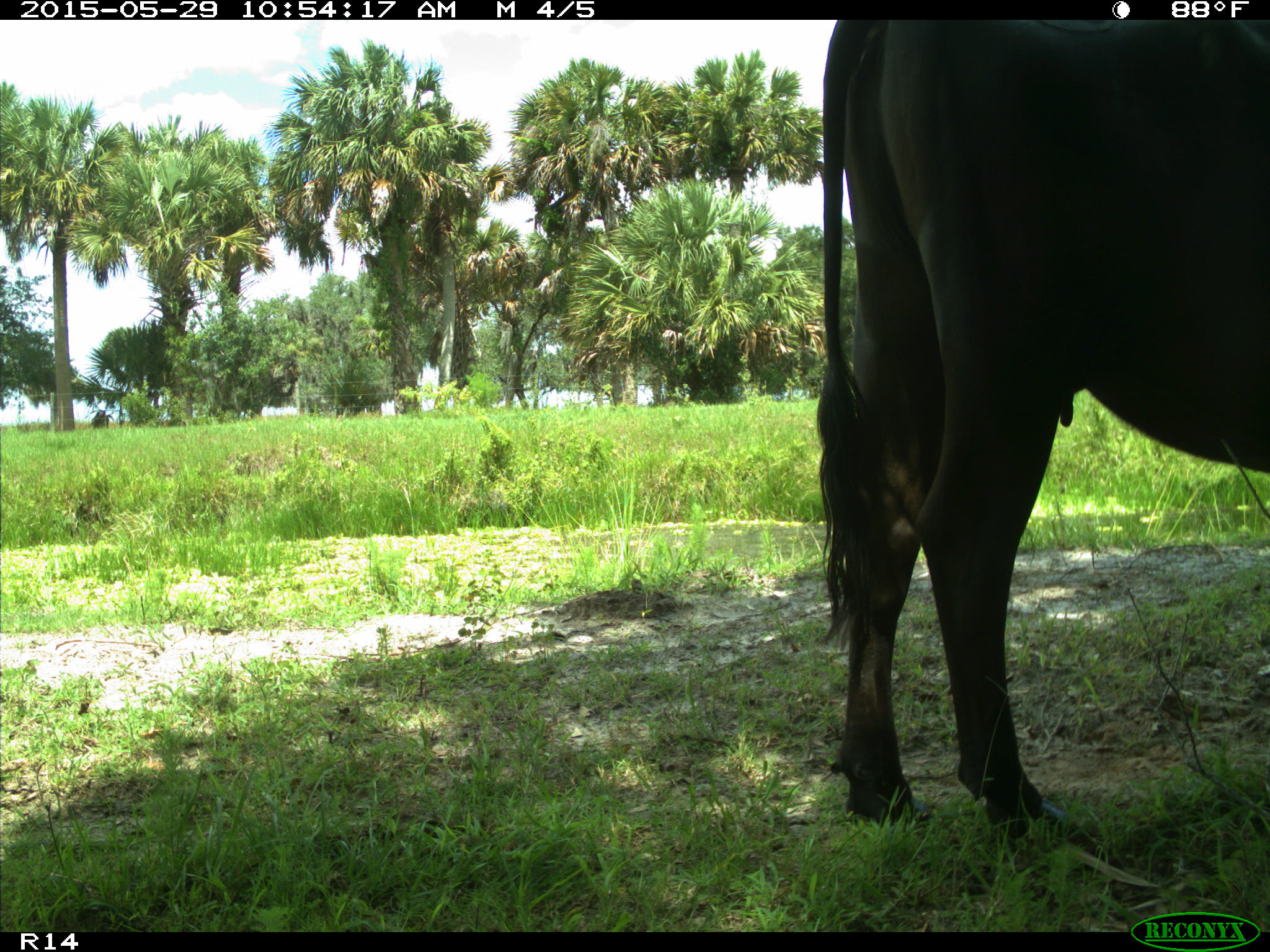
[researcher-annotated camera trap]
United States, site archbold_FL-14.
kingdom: Animalia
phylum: Chordata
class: Mammalia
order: Artiodactyla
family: Bovidae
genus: Bos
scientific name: Bos taurus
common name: domestic cow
Bos taurus (domestic cow).